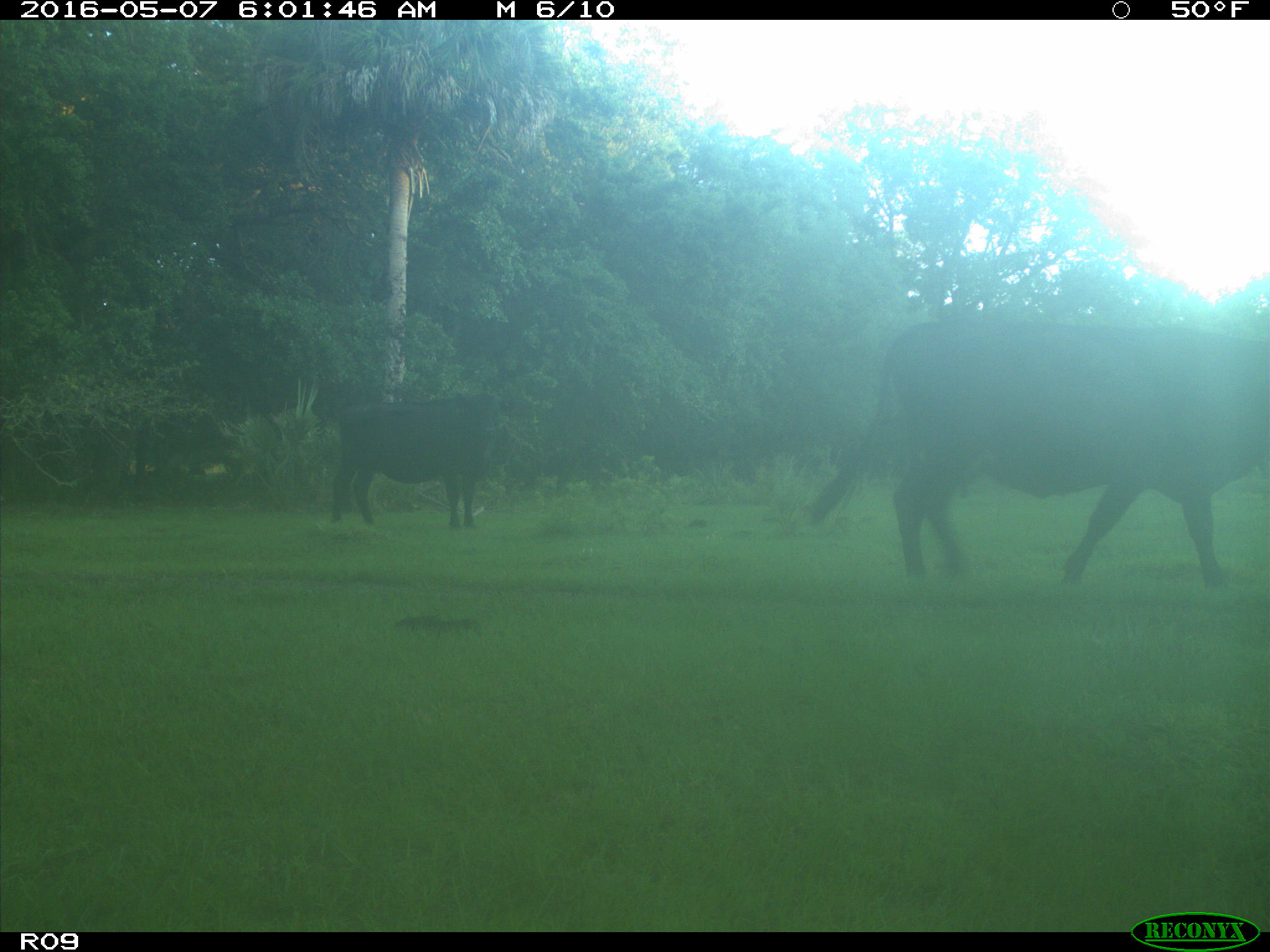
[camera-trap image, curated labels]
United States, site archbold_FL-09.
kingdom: Animalia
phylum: Chordata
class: Mammalia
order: Artiodactyla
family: Bovidae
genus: Bos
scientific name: Bos taurus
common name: domestic cow